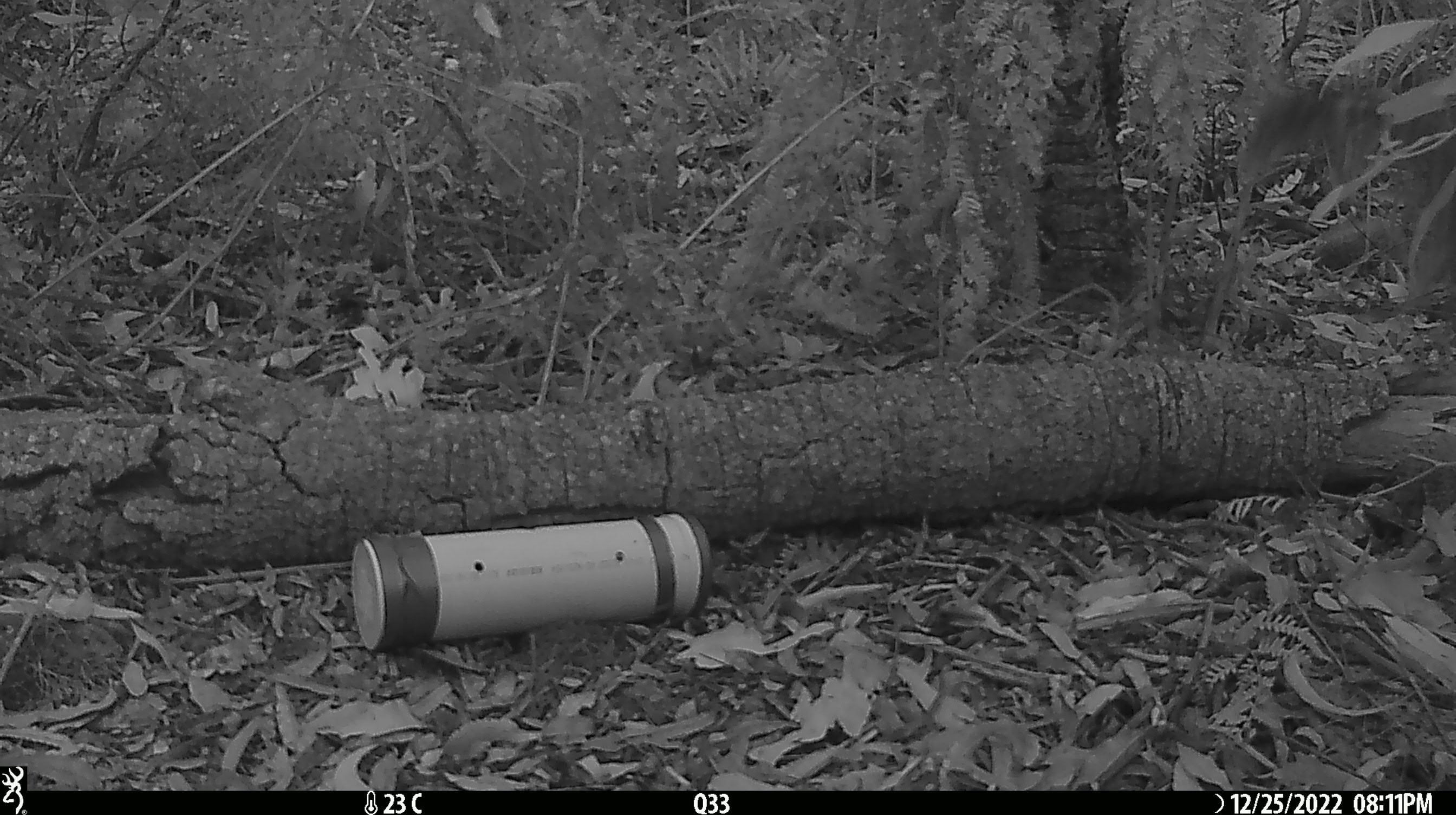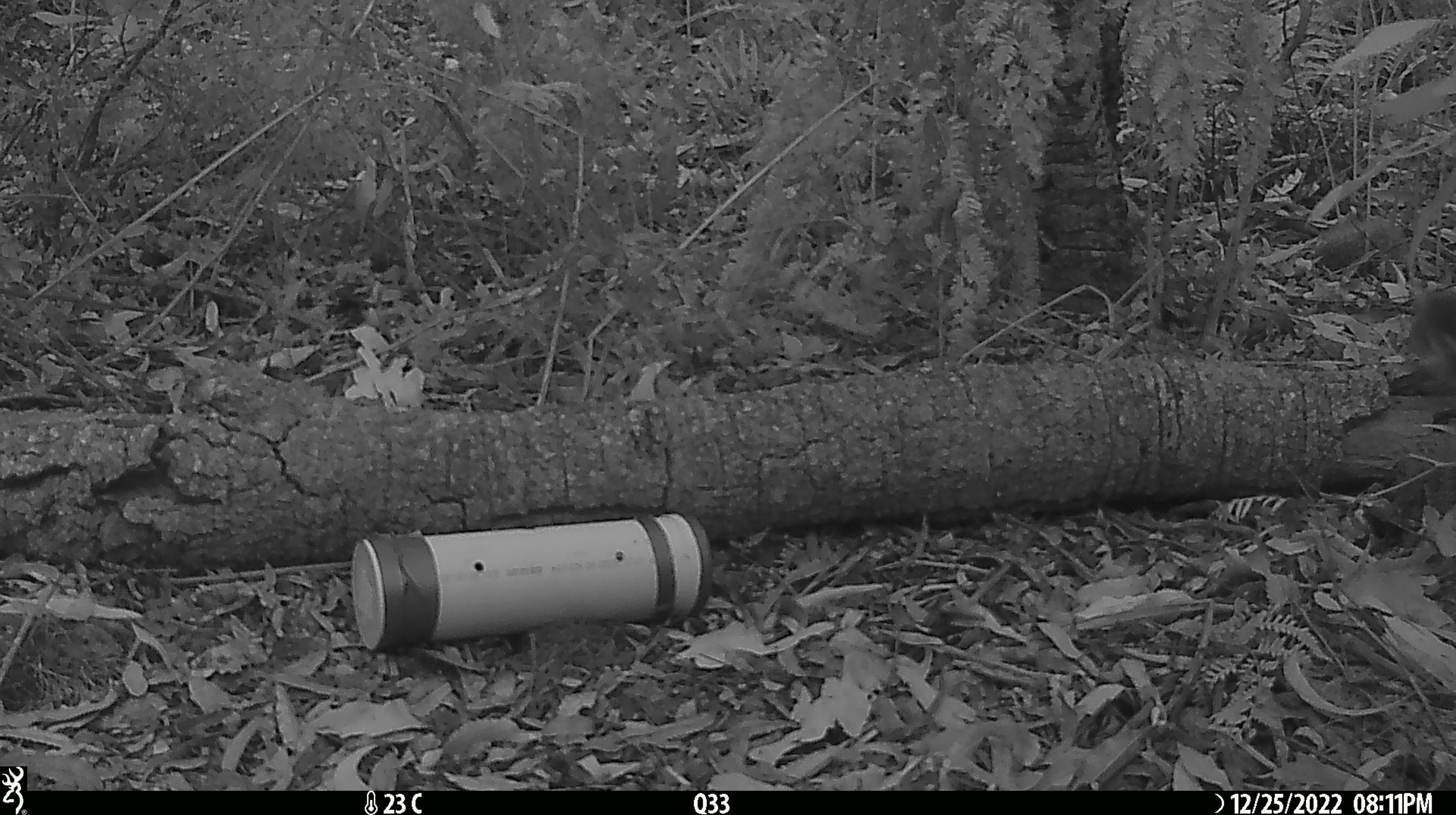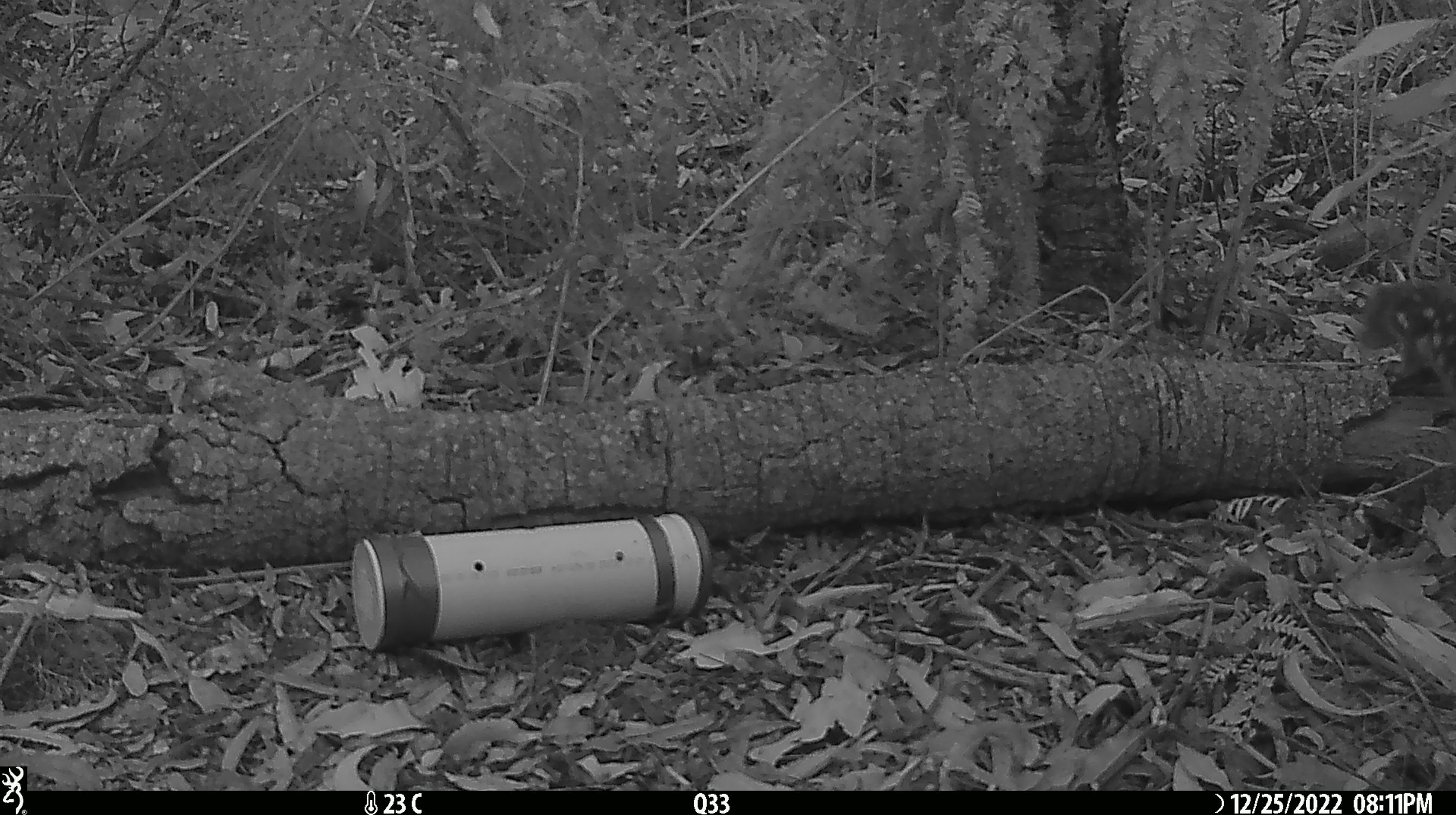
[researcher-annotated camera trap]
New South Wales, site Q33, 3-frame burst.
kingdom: Animalia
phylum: Chordata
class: Mammalia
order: Dasyuromorphia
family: Dasyuridae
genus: Dasyurus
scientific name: Dasyurus maculatus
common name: spotted-tailed quoll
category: quoll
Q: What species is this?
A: Quoll (spotted-tailed quoll) (Dasyurus maculatus).